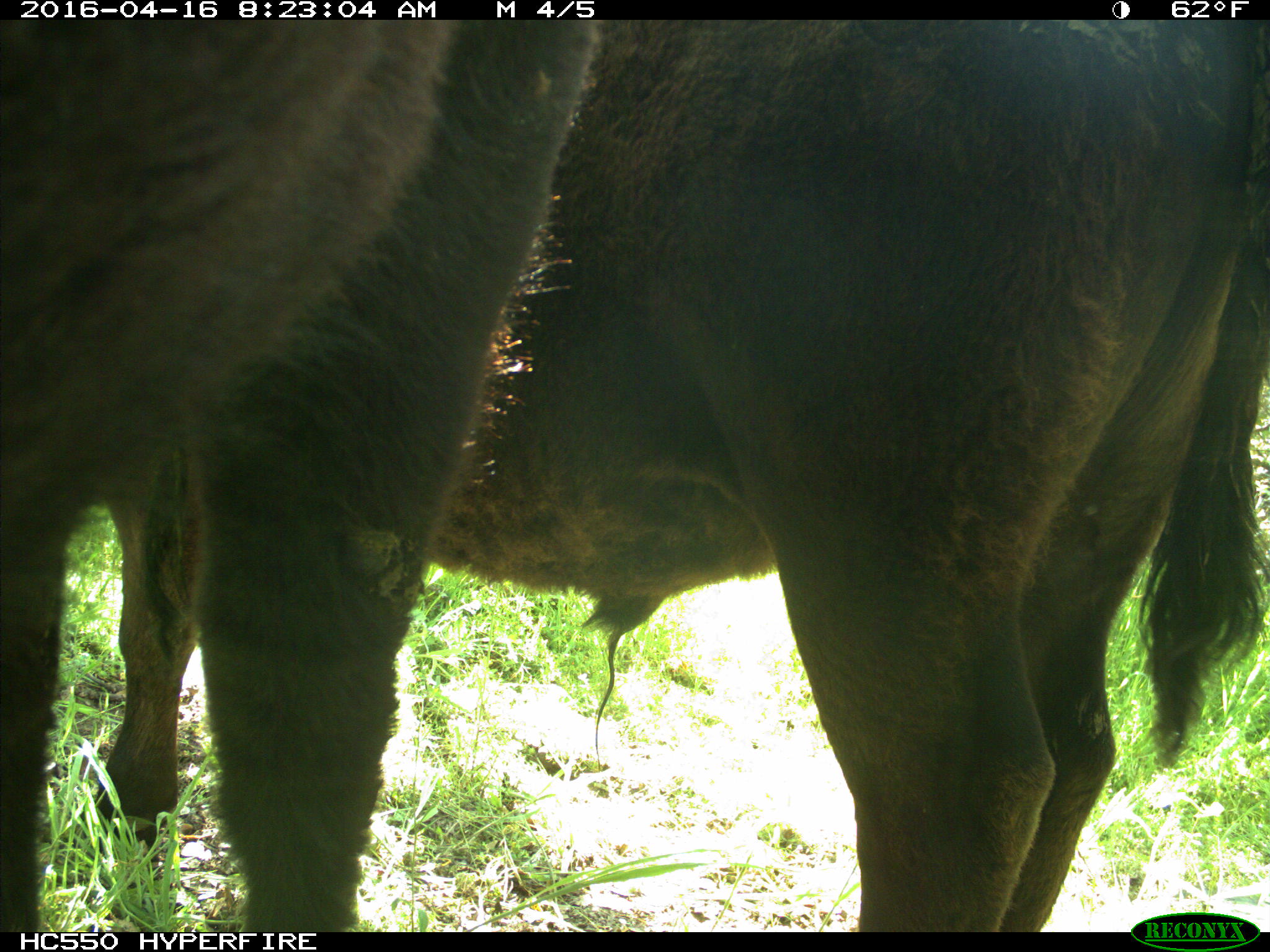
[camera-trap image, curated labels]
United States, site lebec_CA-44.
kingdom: Animalia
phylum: Chordata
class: Mammalia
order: Artiodactyla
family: Bovidae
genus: Bos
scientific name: Bos taurus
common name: domestic cow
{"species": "Bos taurus (domestic cow)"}